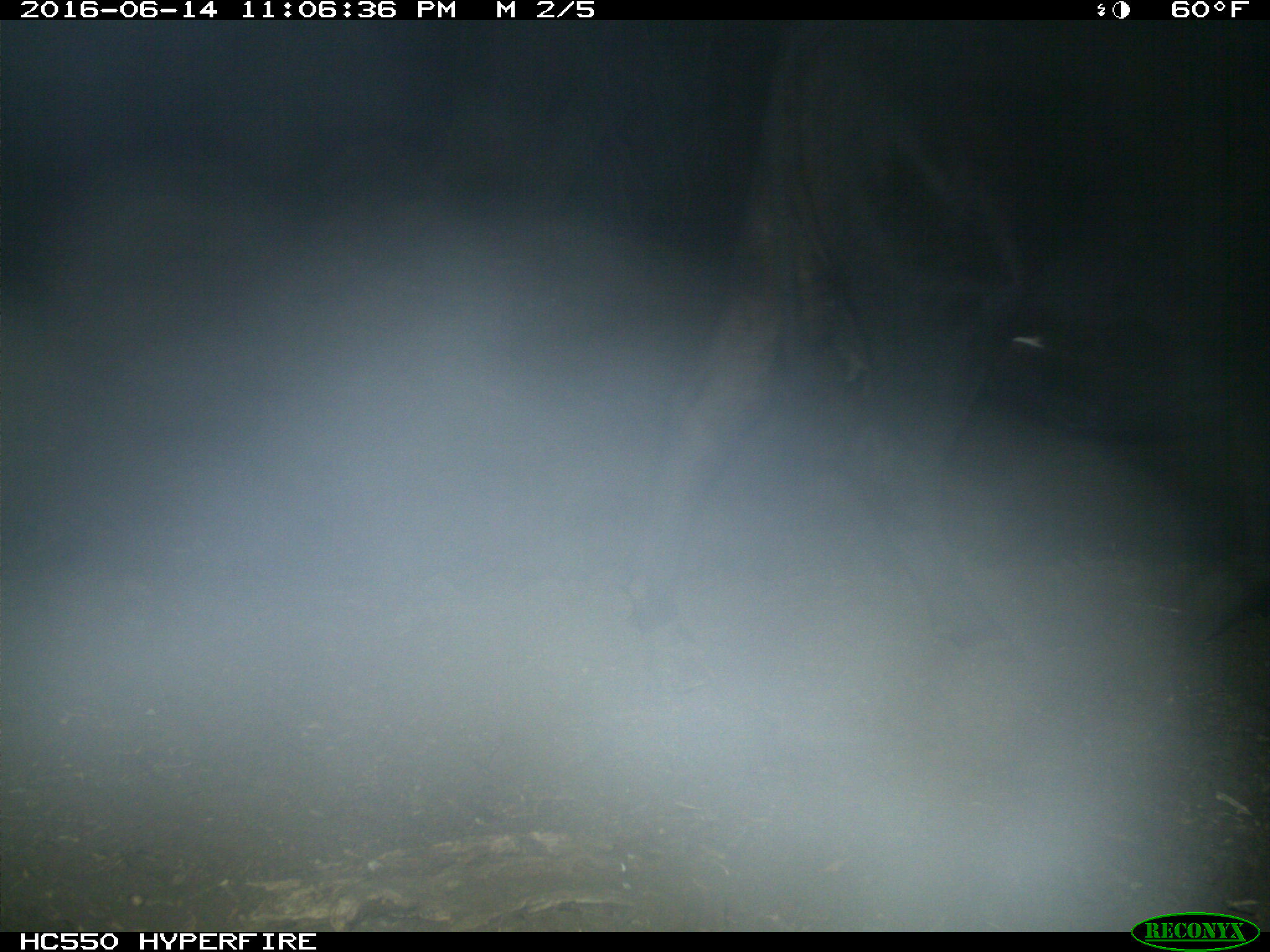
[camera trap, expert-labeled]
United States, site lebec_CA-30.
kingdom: Animalia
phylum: Chordata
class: Mammalia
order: Artiodactyla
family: Bovidae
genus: Bos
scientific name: Bos taurus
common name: domestic cow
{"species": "Bos taurus (domestic cow)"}